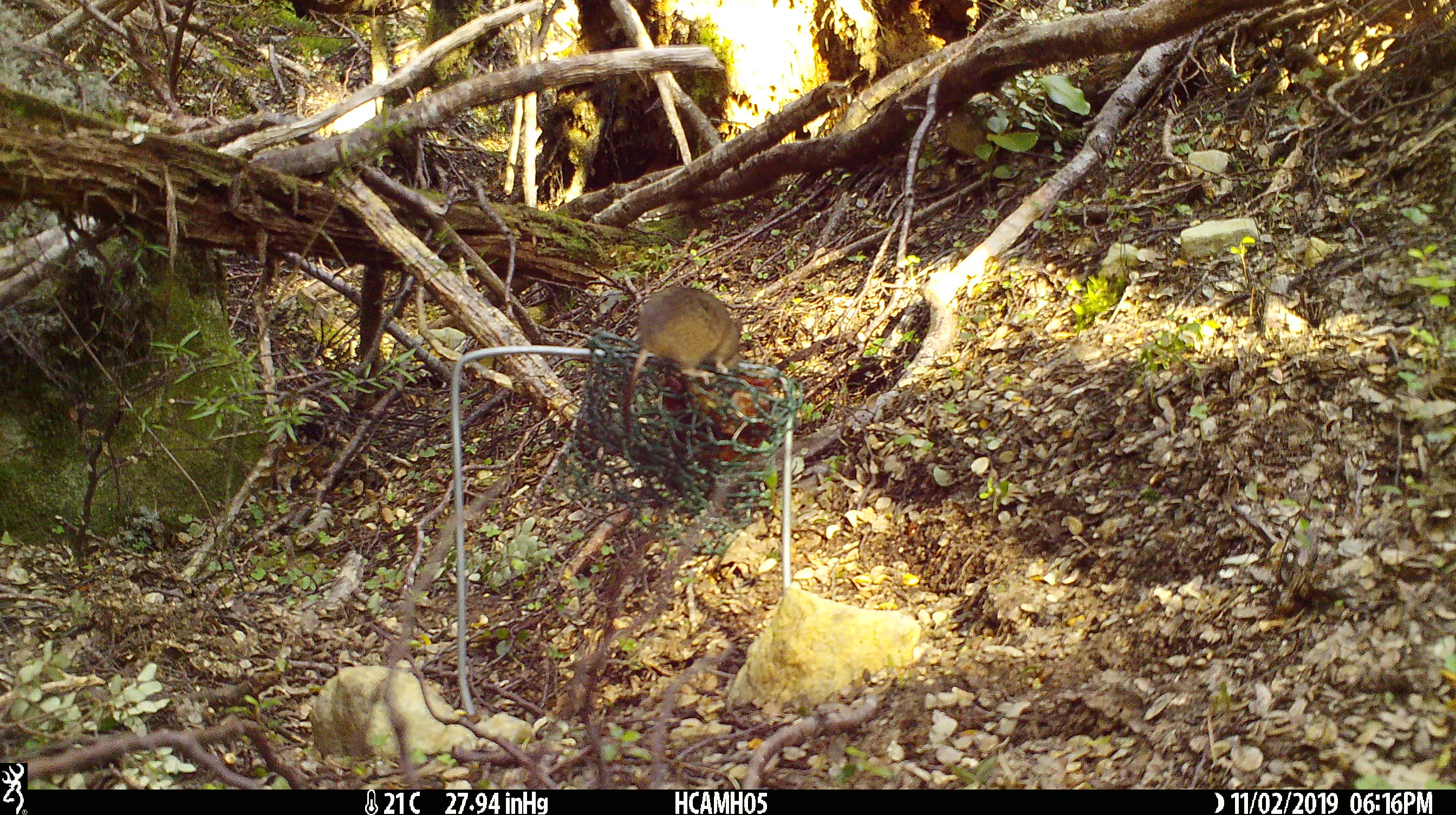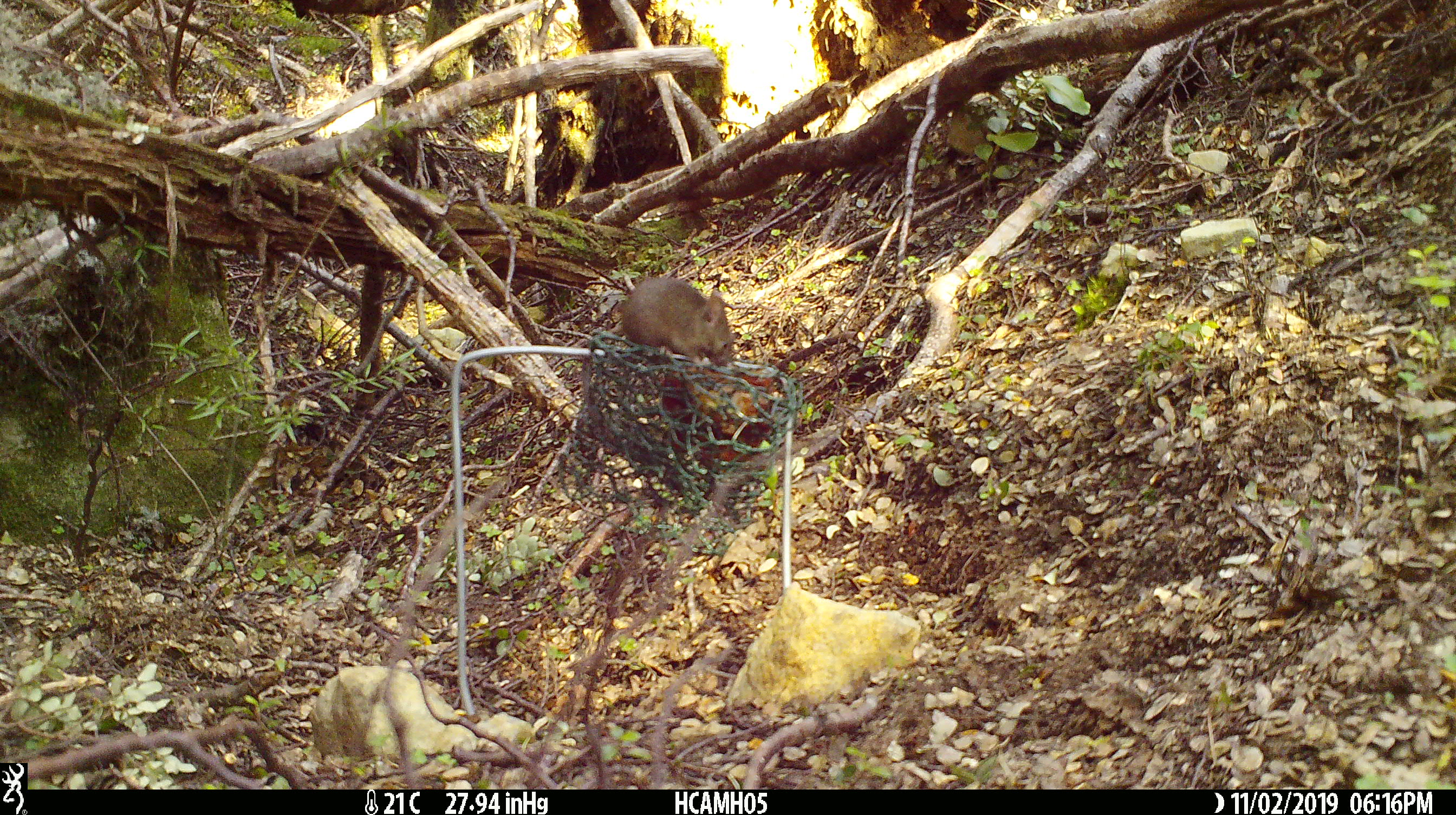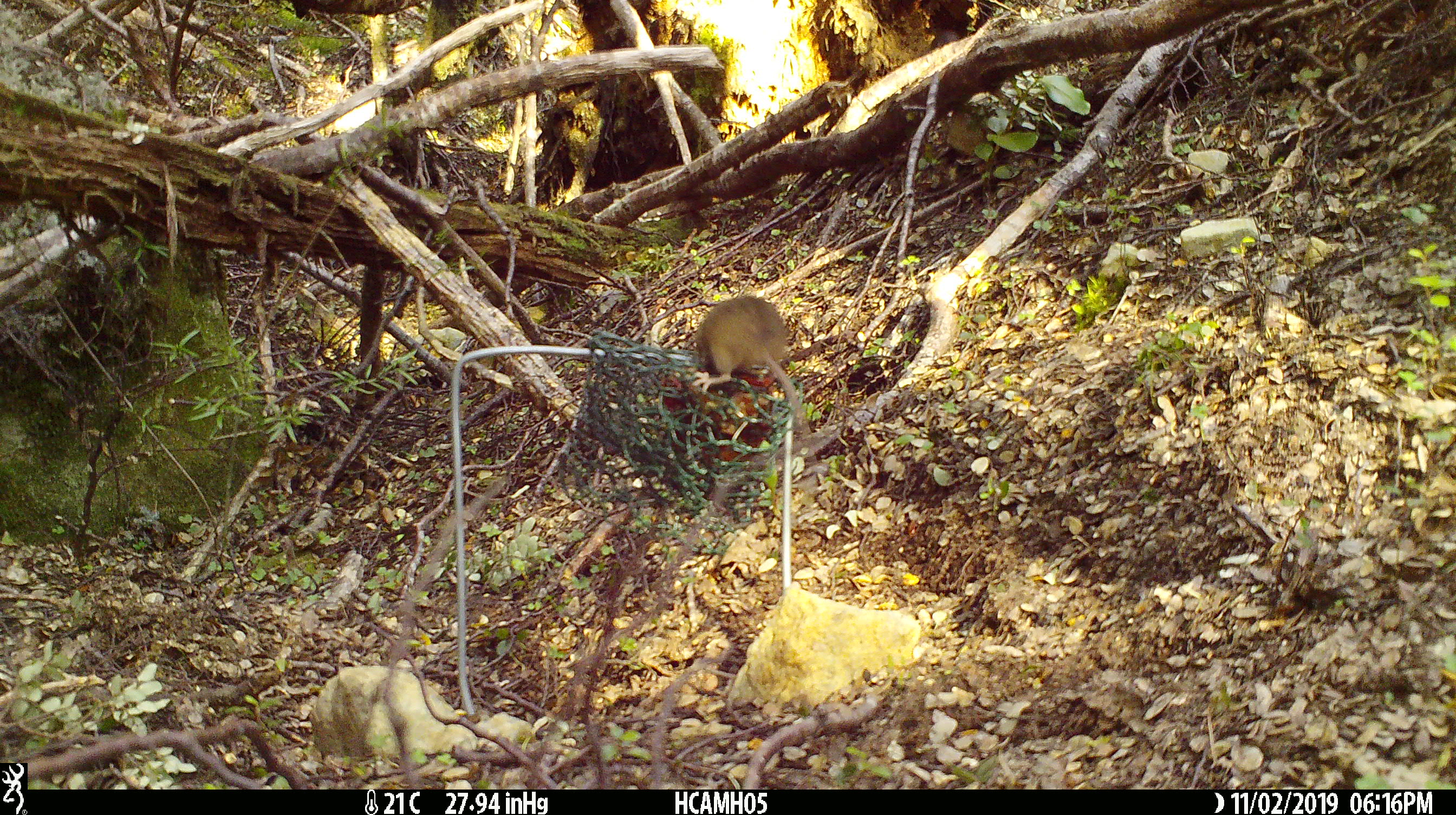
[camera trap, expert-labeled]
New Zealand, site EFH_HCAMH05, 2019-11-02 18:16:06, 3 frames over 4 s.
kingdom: Animalia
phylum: Chordata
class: Mammalia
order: Rodentia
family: Muridae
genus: Mus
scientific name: Mus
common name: mouse